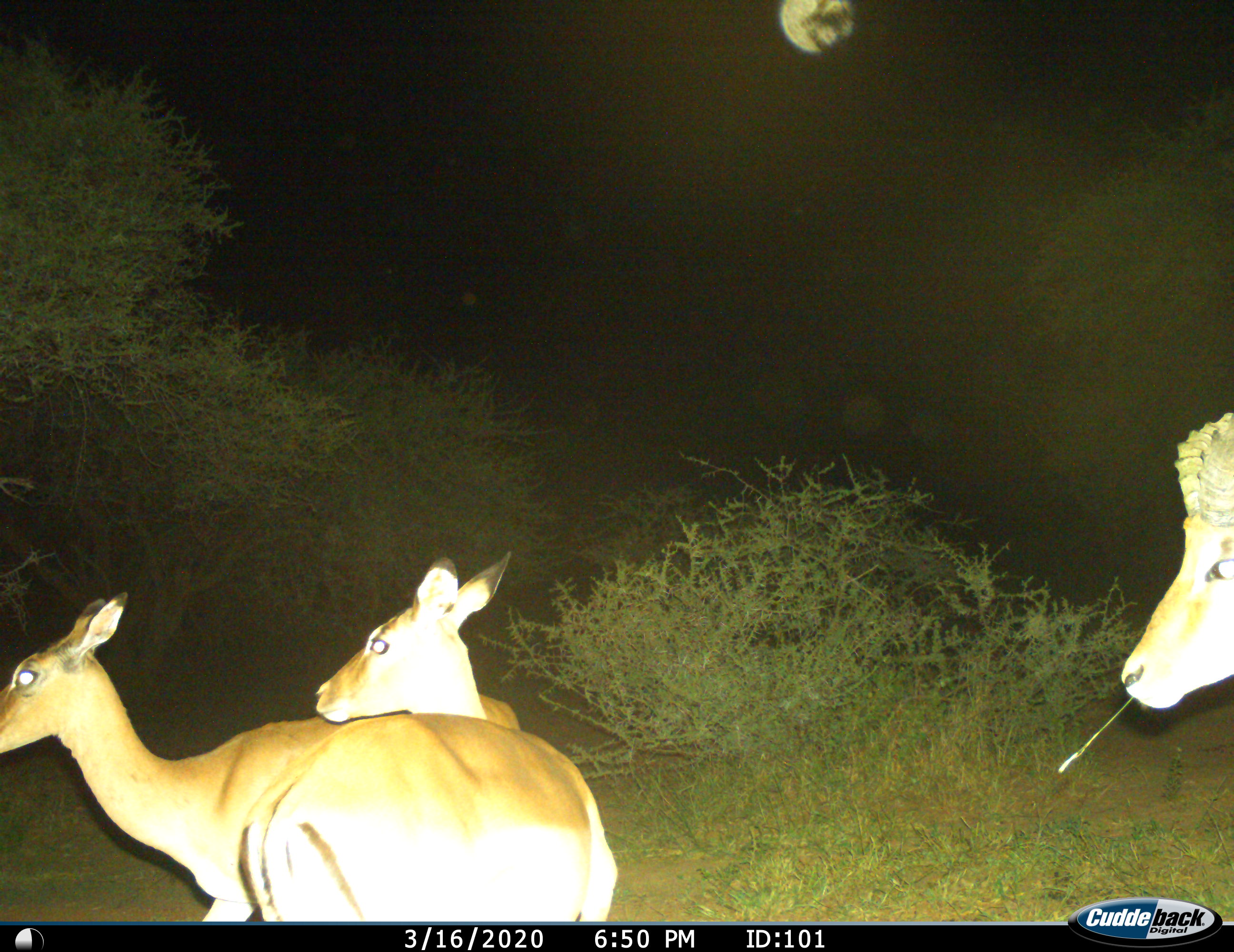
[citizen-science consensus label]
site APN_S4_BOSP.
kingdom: Animalia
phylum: Chordata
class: Mammalia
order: Artiodactyla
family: Bovidae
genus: Aepyceros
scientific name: Aepyceros melampus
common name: impala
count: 3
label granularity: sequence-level